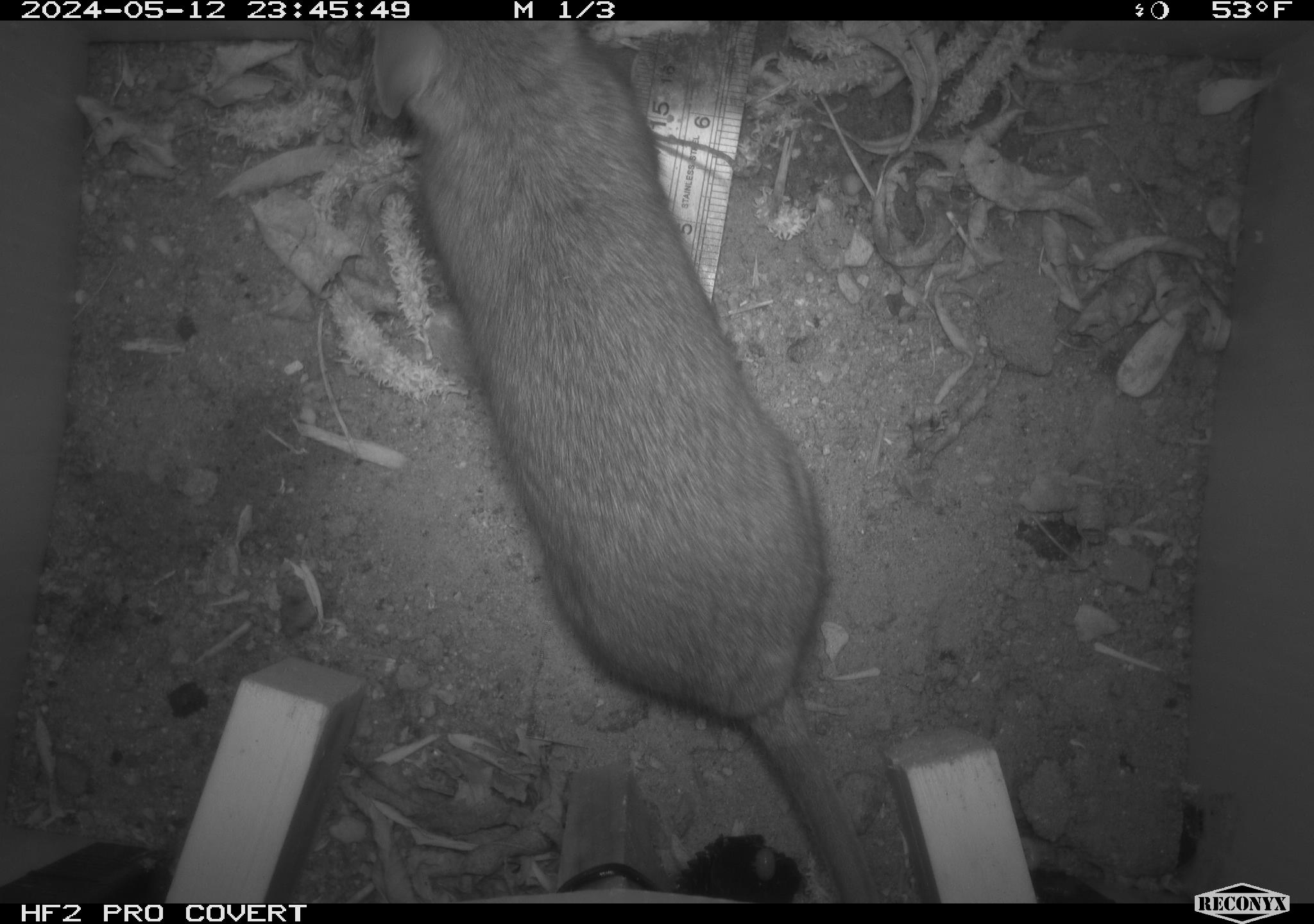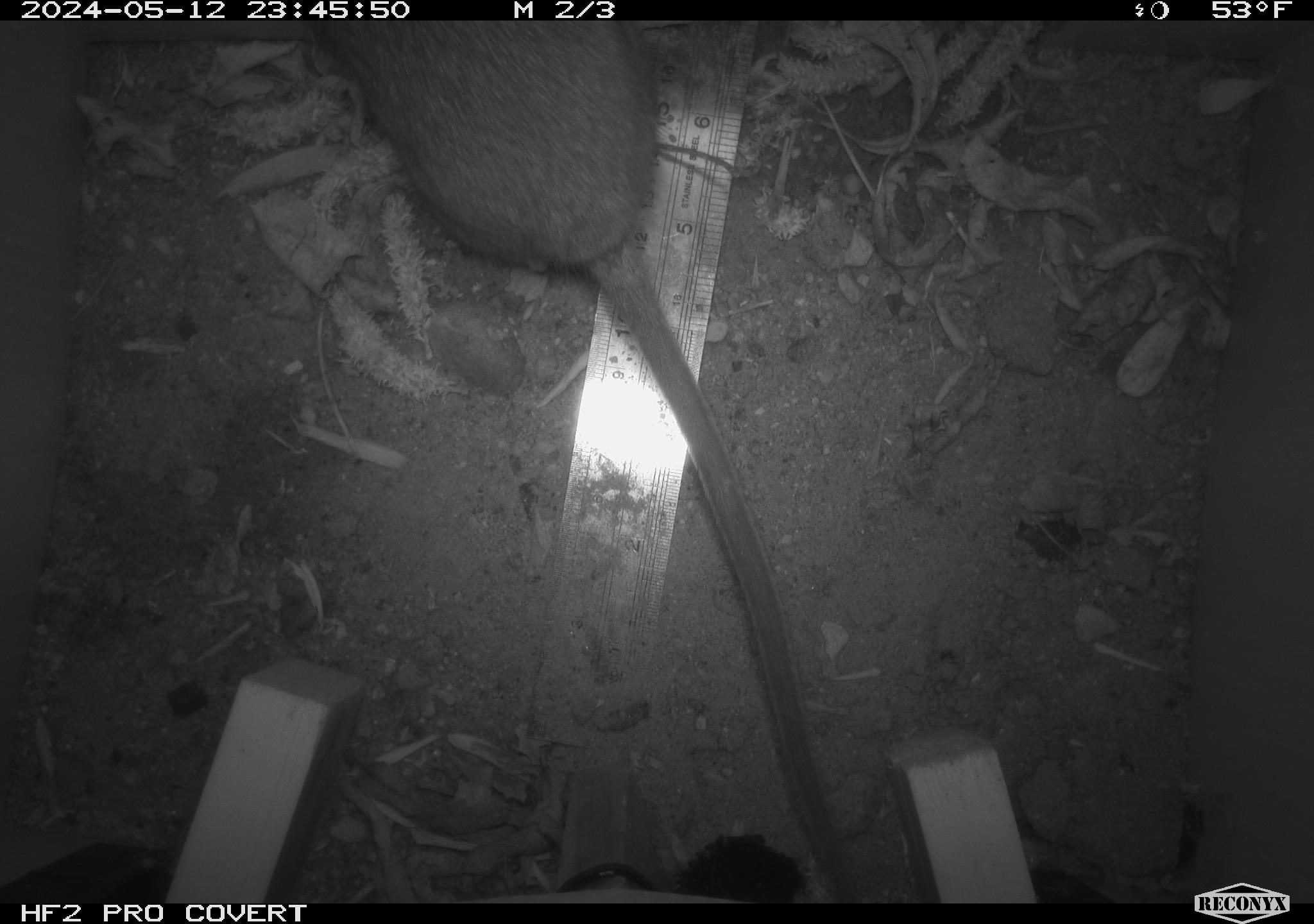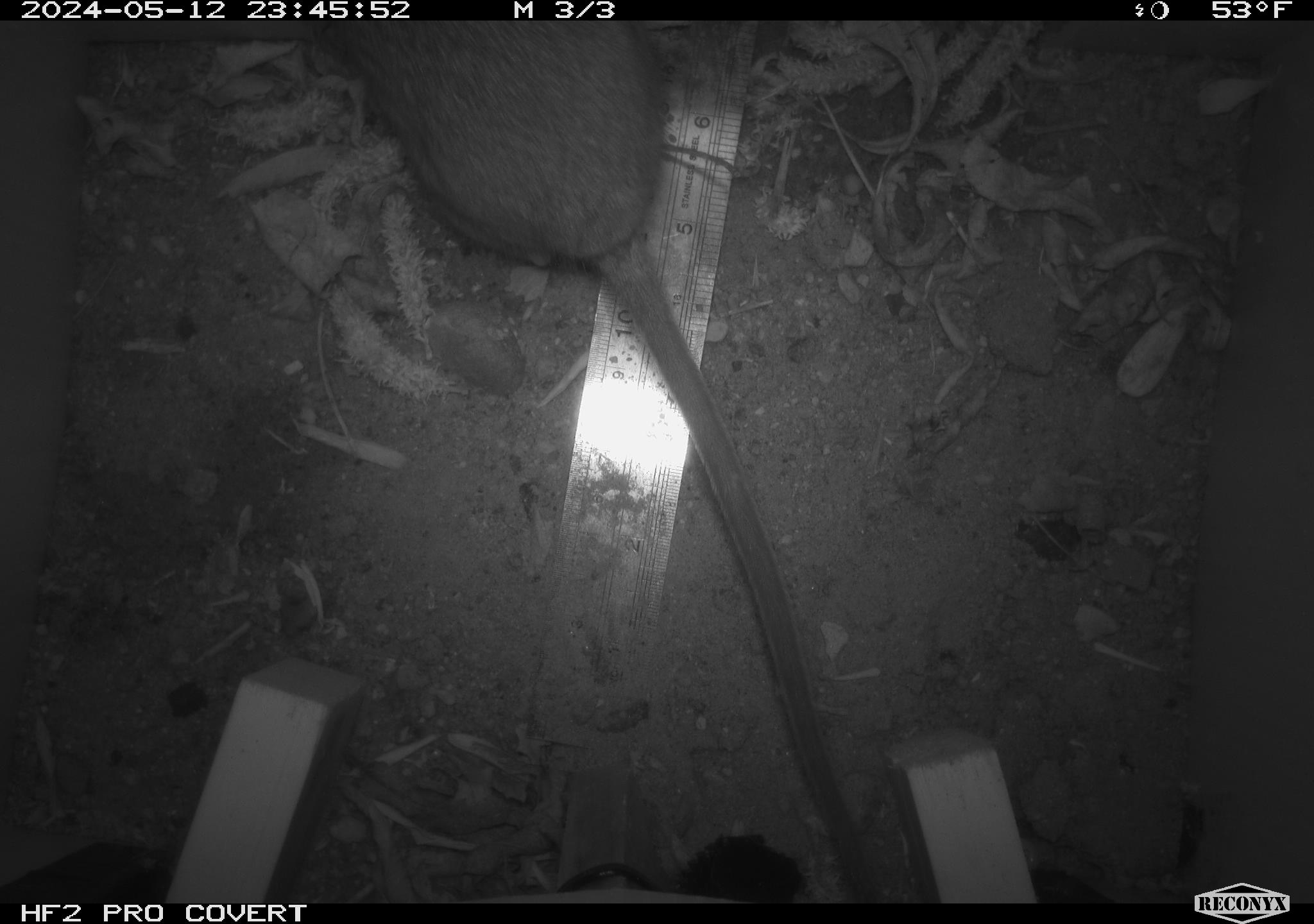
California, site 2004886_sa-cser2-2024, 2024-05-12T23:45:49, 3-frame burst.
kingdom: Animalia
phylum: Chordata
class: Mammalia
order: Rodentia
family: Muridae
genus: Rattus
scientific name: Rattus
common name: rat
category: rattus species